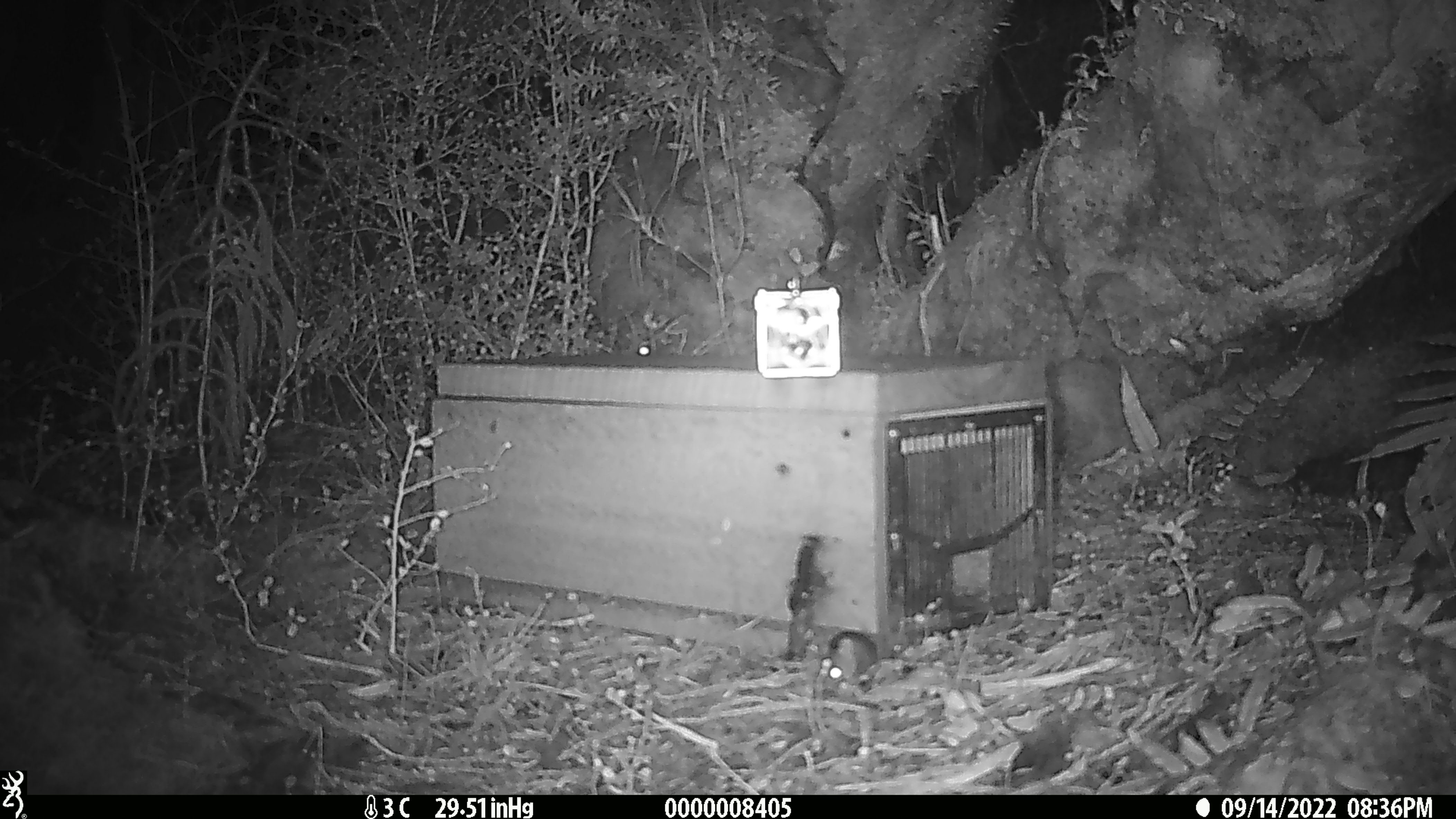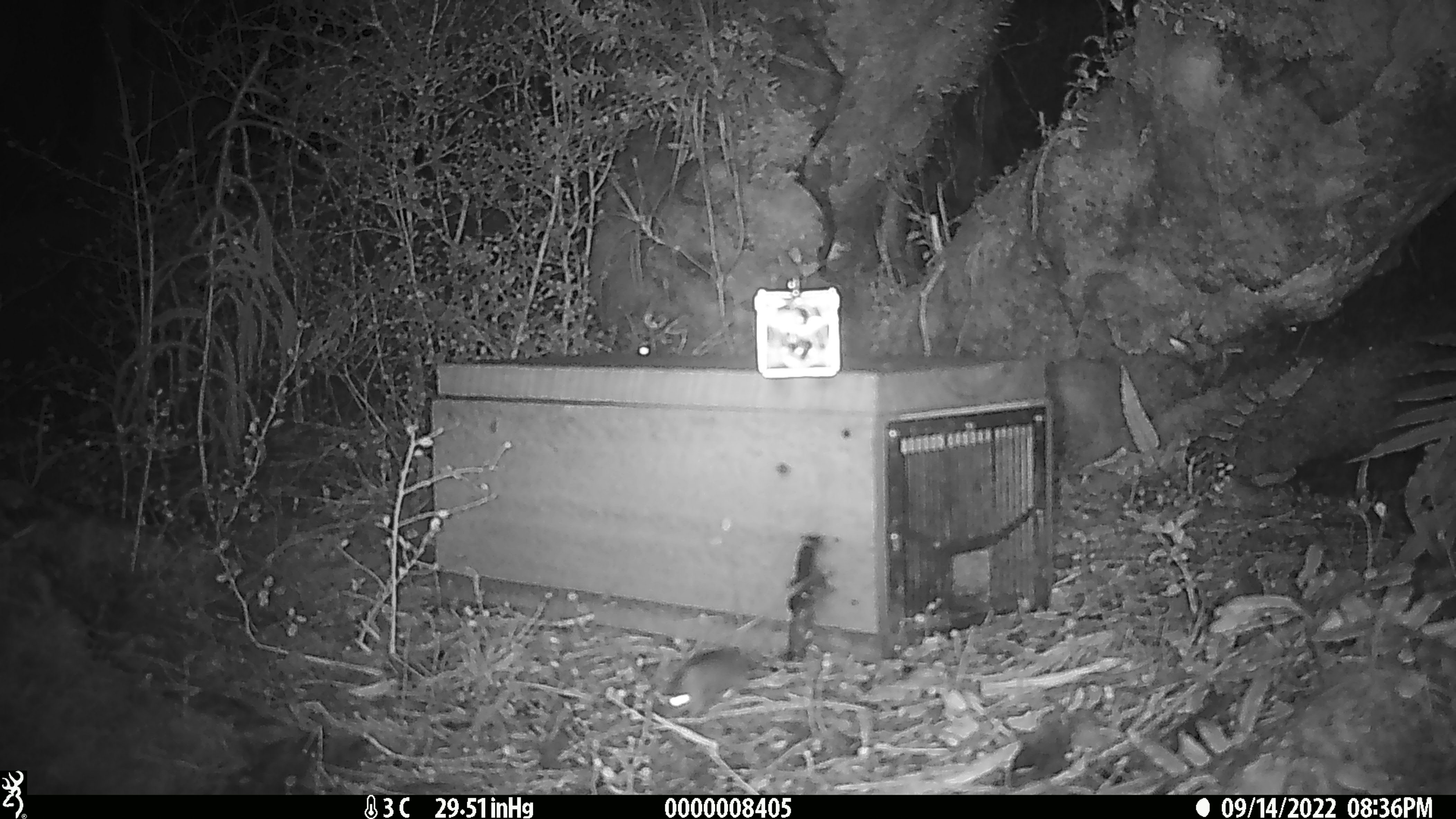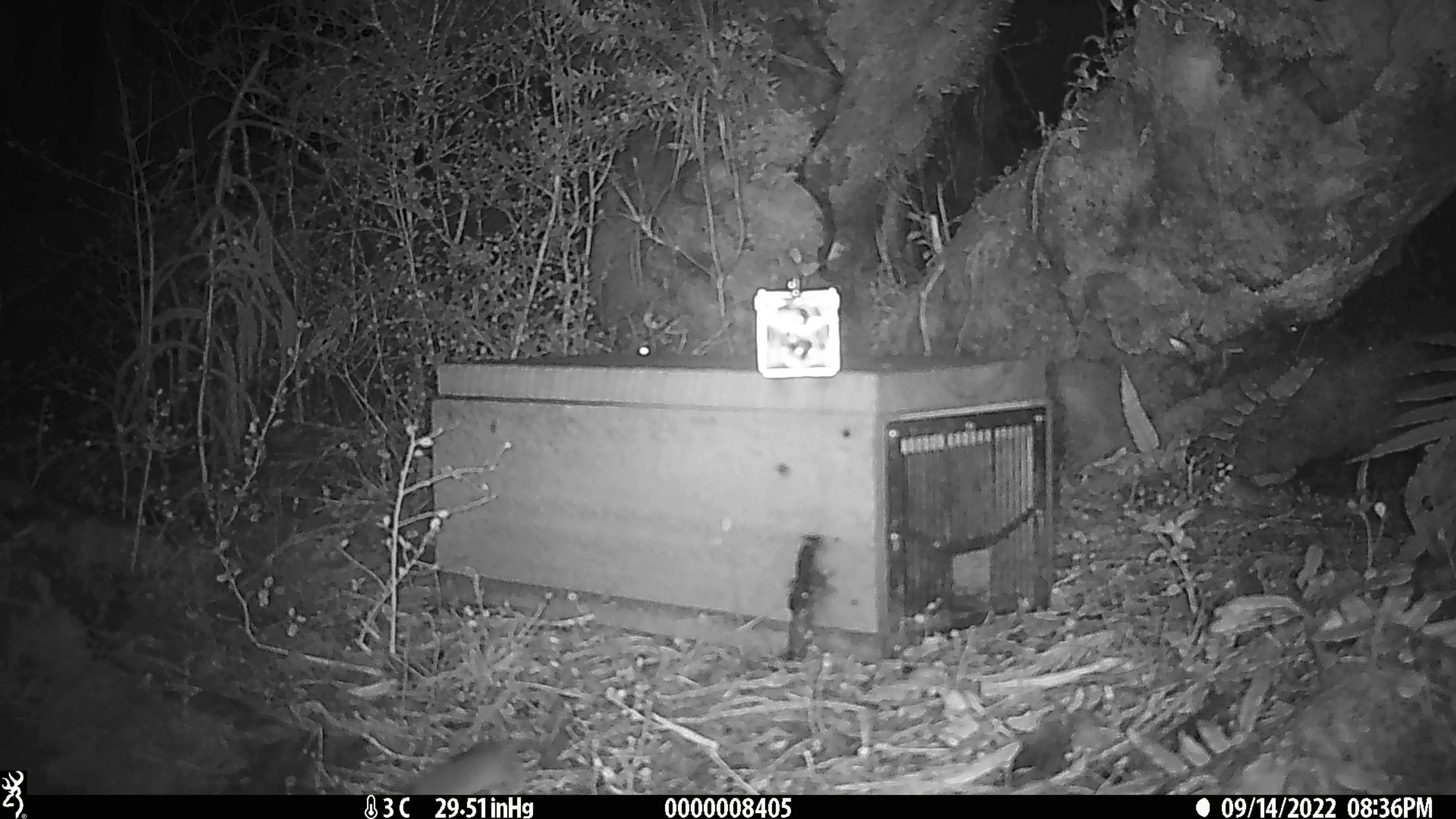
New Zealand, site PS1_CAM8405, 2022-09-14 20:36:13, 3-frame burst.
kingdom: Animalia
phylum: Chordata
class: Mammalia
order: Rodentia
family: Muridae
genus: Mus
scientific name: Mus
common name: mouse